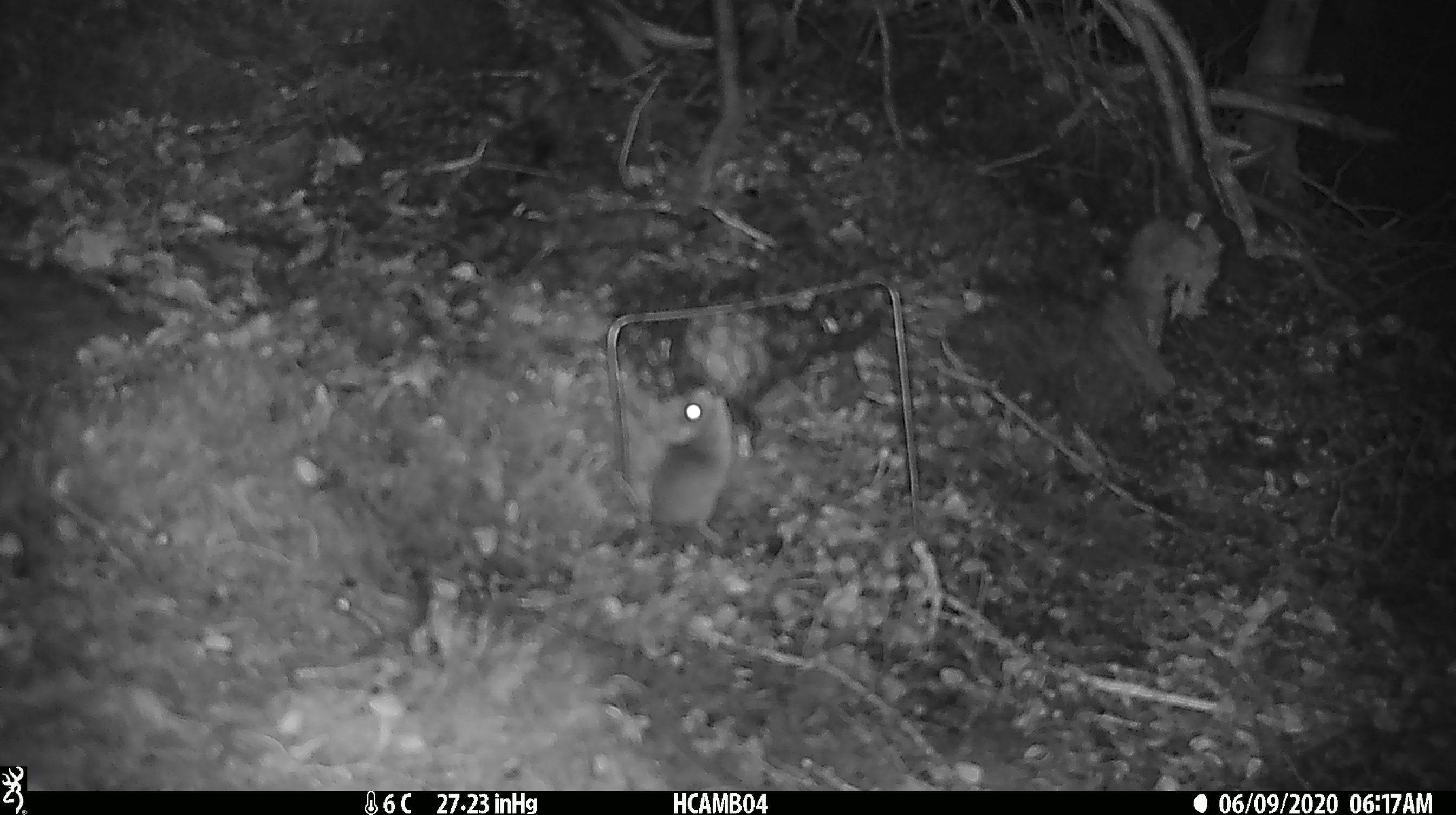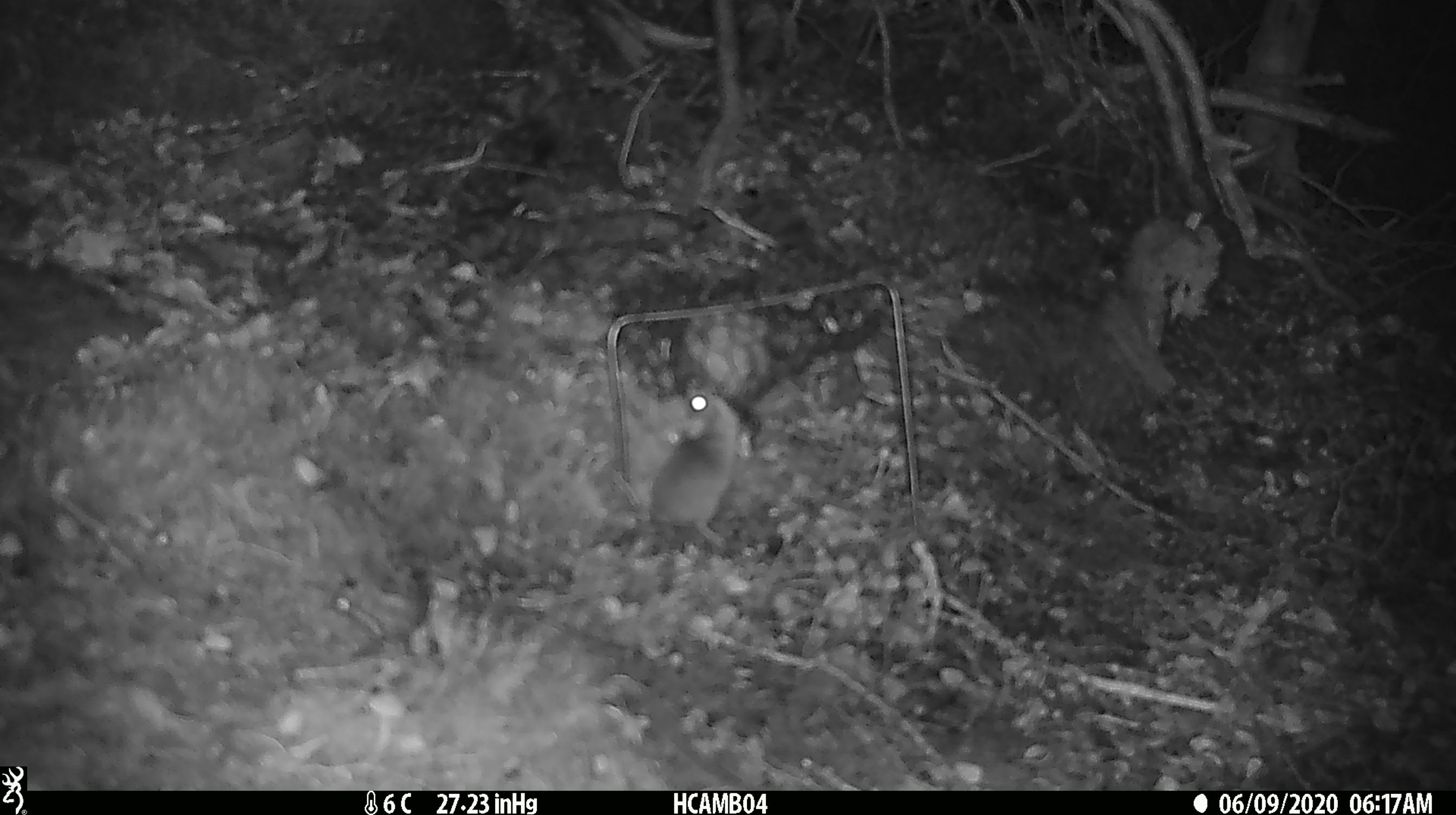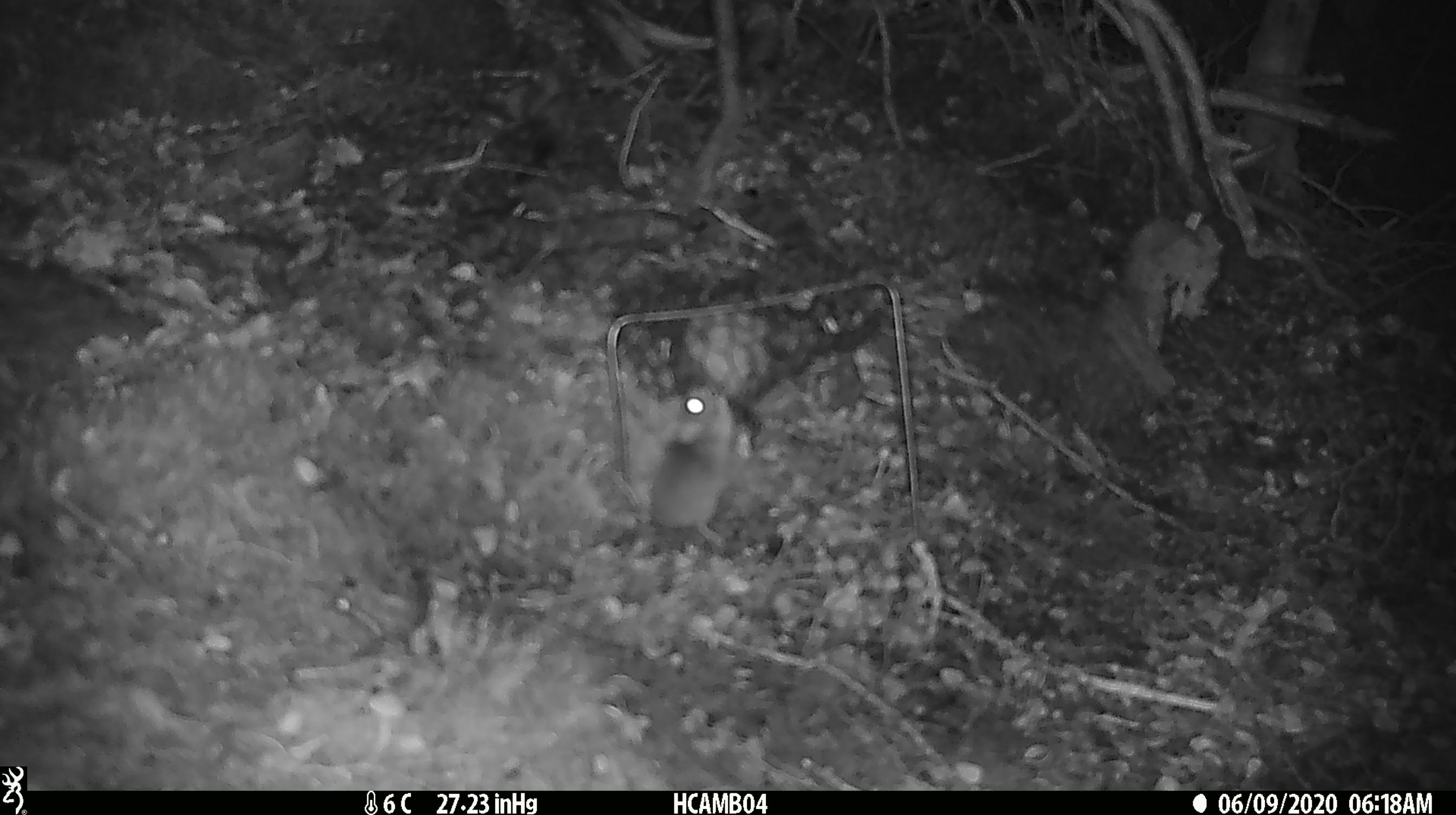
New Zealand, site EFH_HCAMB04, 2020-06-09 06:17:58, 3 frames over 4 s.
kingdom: Animalia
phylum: Chordata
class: Mammalia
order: Rodentia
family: Muridae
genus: Mus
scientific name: Mus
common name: mouse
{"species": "mouse (Mus)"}